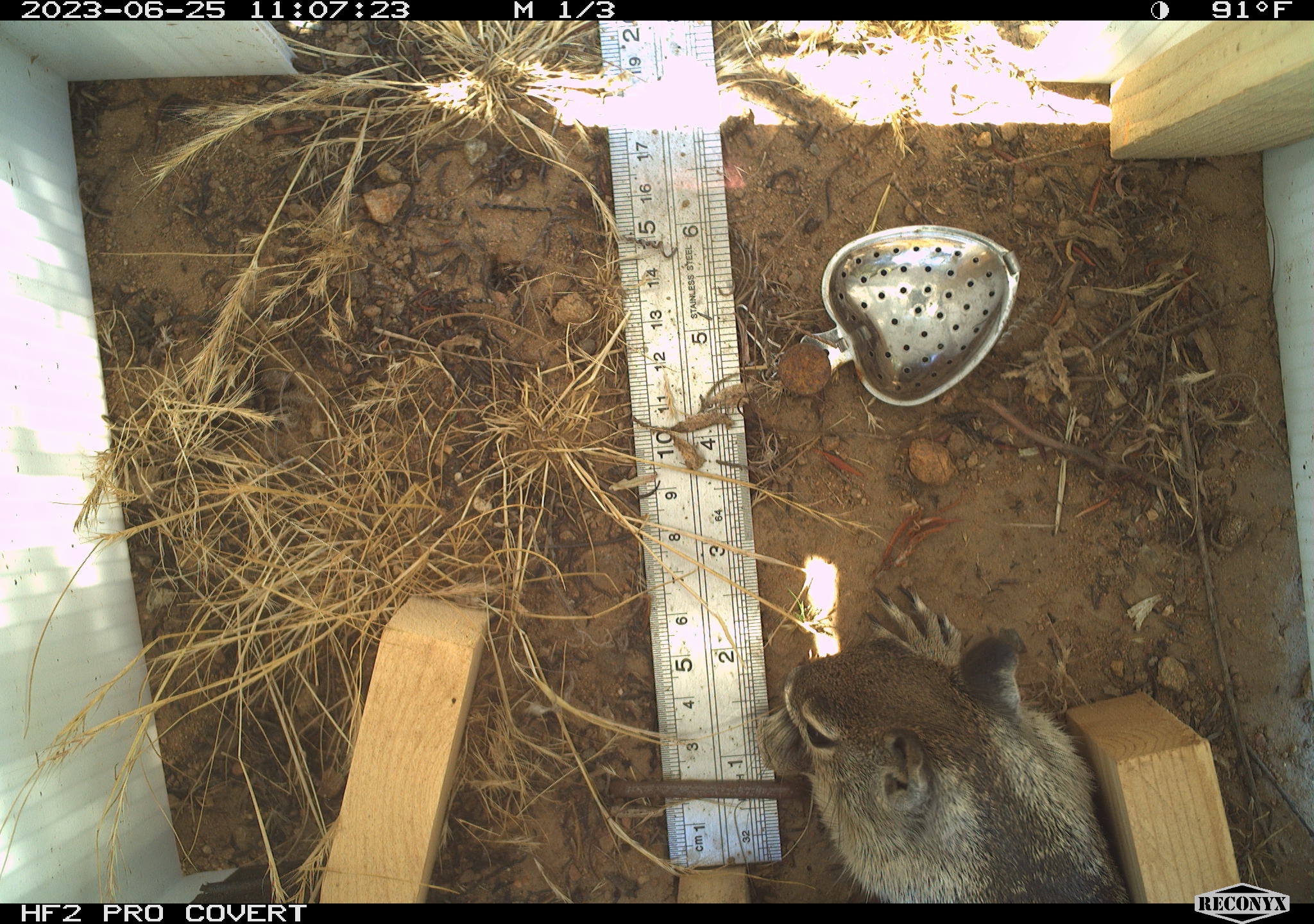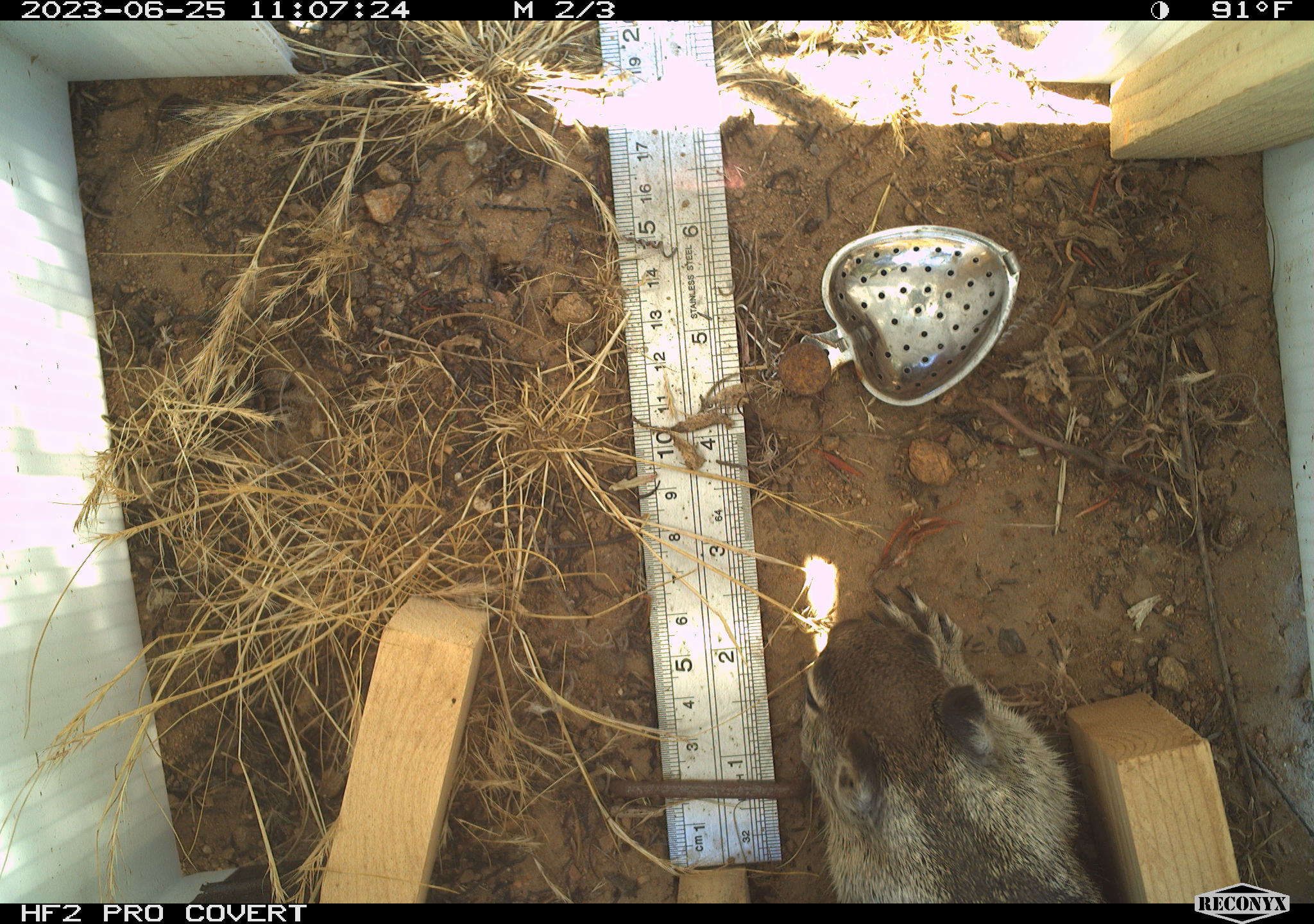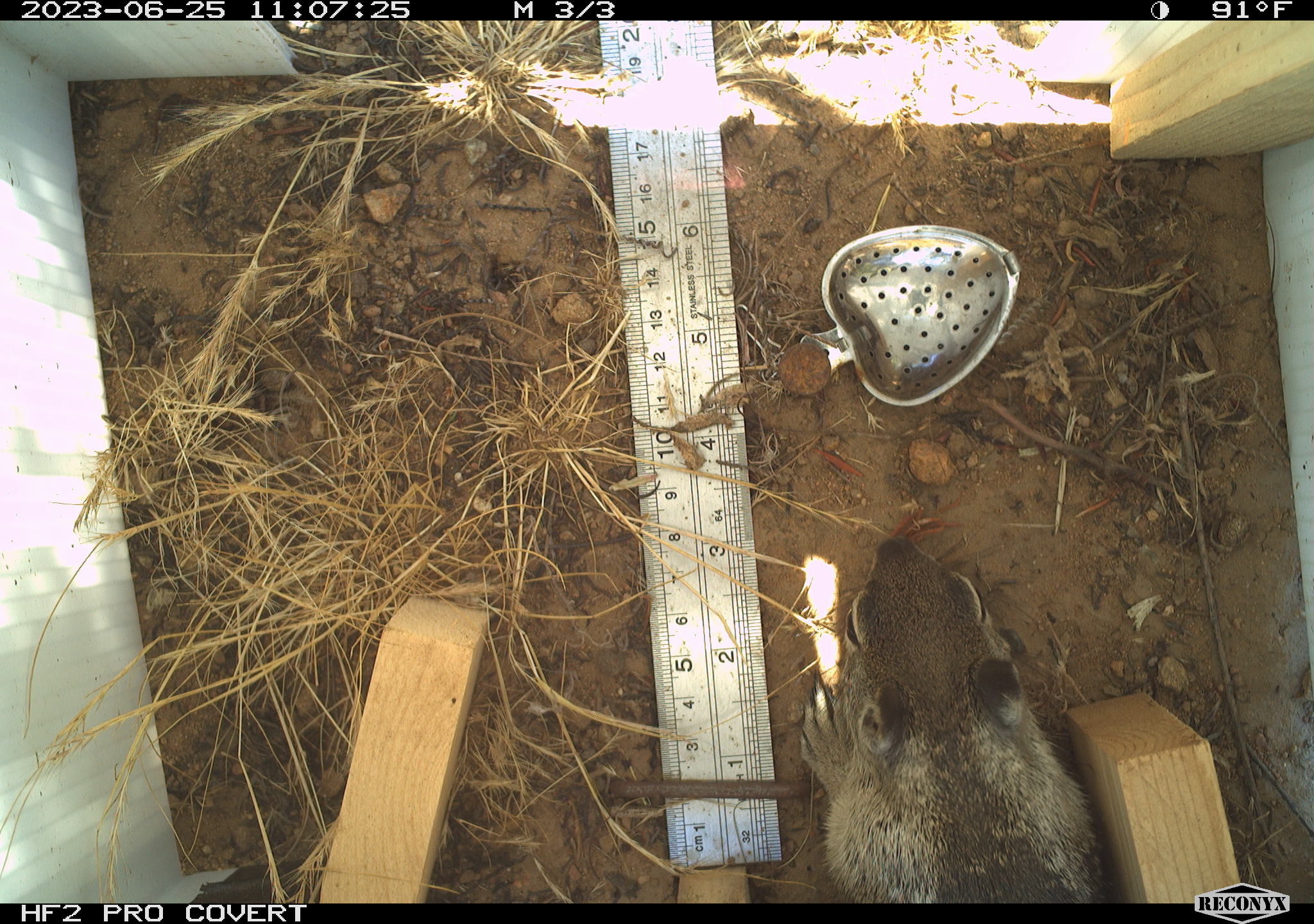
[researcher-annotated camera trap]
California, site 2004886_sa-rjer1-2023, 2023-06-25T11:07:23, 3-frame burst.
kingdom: Animalia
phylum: Chordata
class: Mammalia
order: Rodentia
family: Sciuridae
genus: Otospermophilus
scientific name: Otospermophilus beecheyi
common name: california ground squirrel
California ground squirrel (Otospermophilus beecheyi).